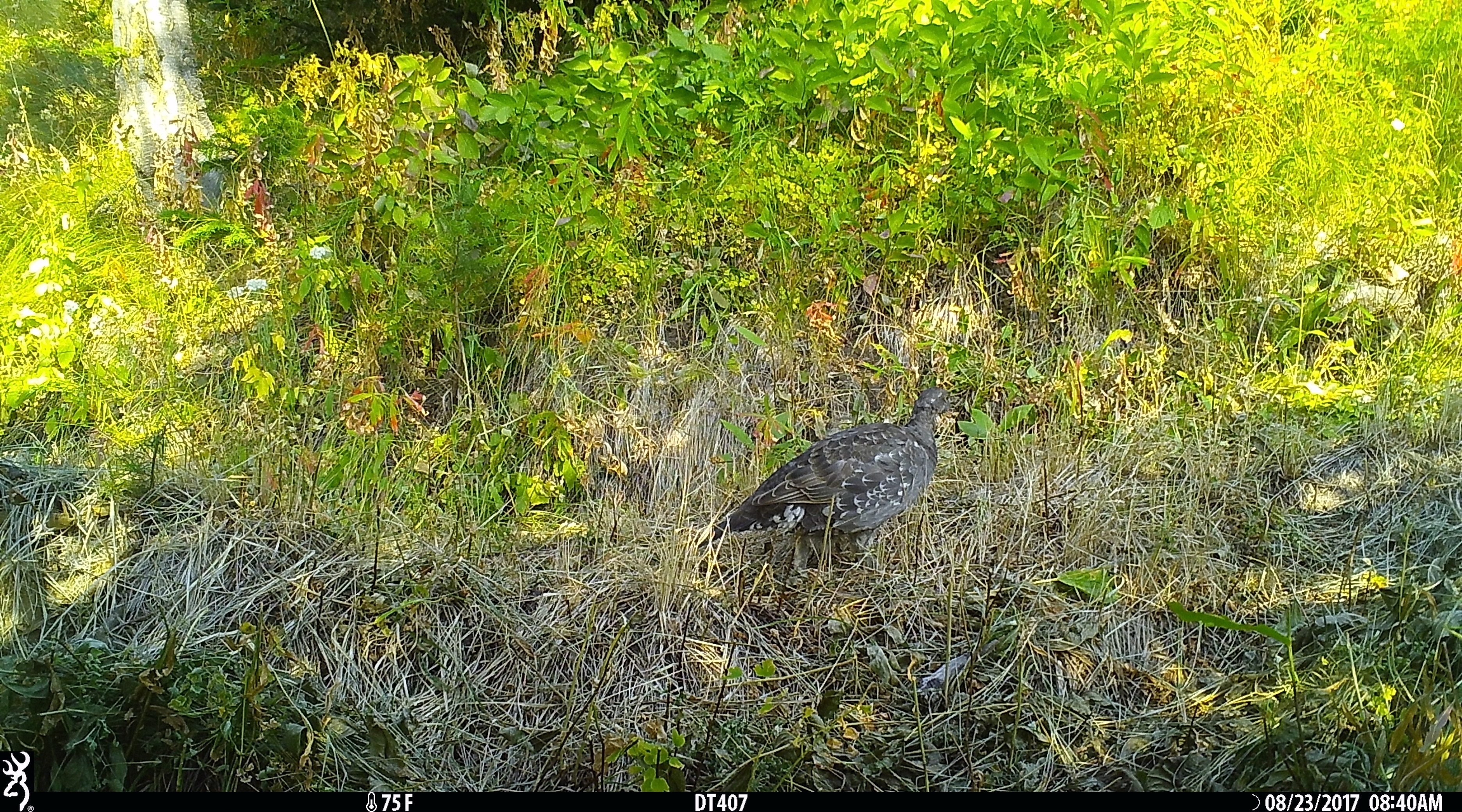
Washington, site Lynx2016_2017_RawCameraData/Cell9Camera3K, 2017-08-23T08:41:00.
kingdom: Animalia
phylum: Chordata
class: Aves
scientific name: Aves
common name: birds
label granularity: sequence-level